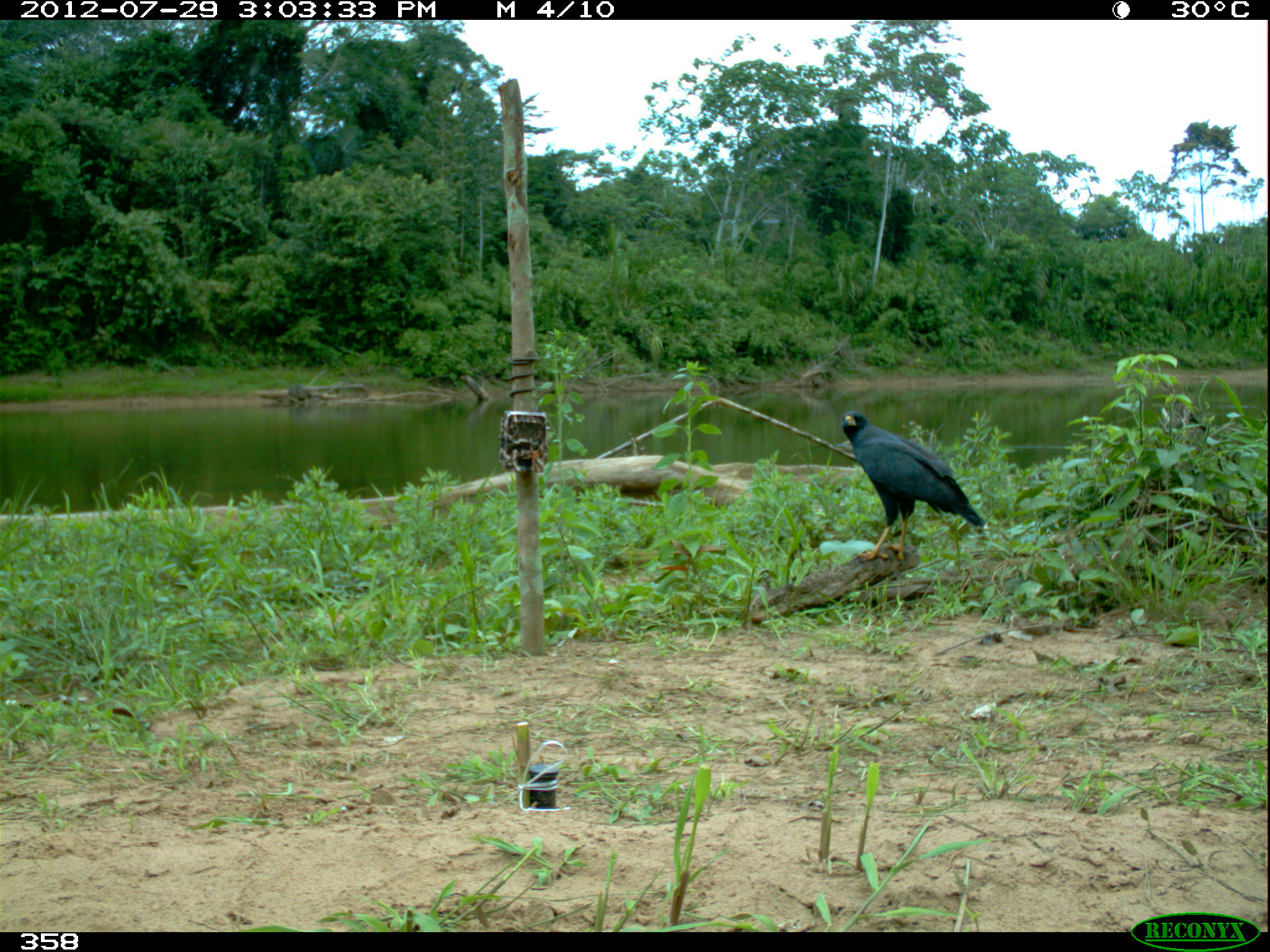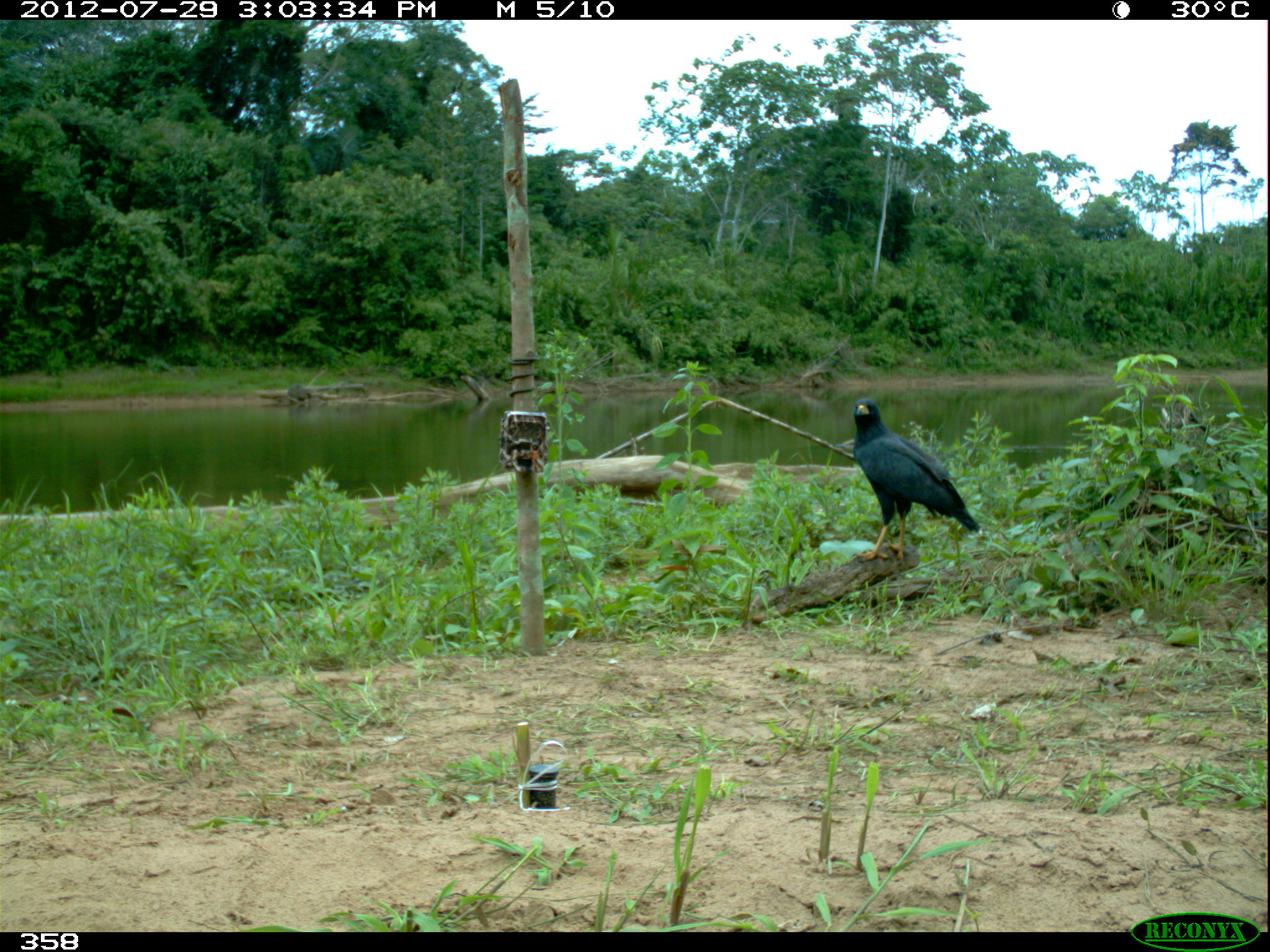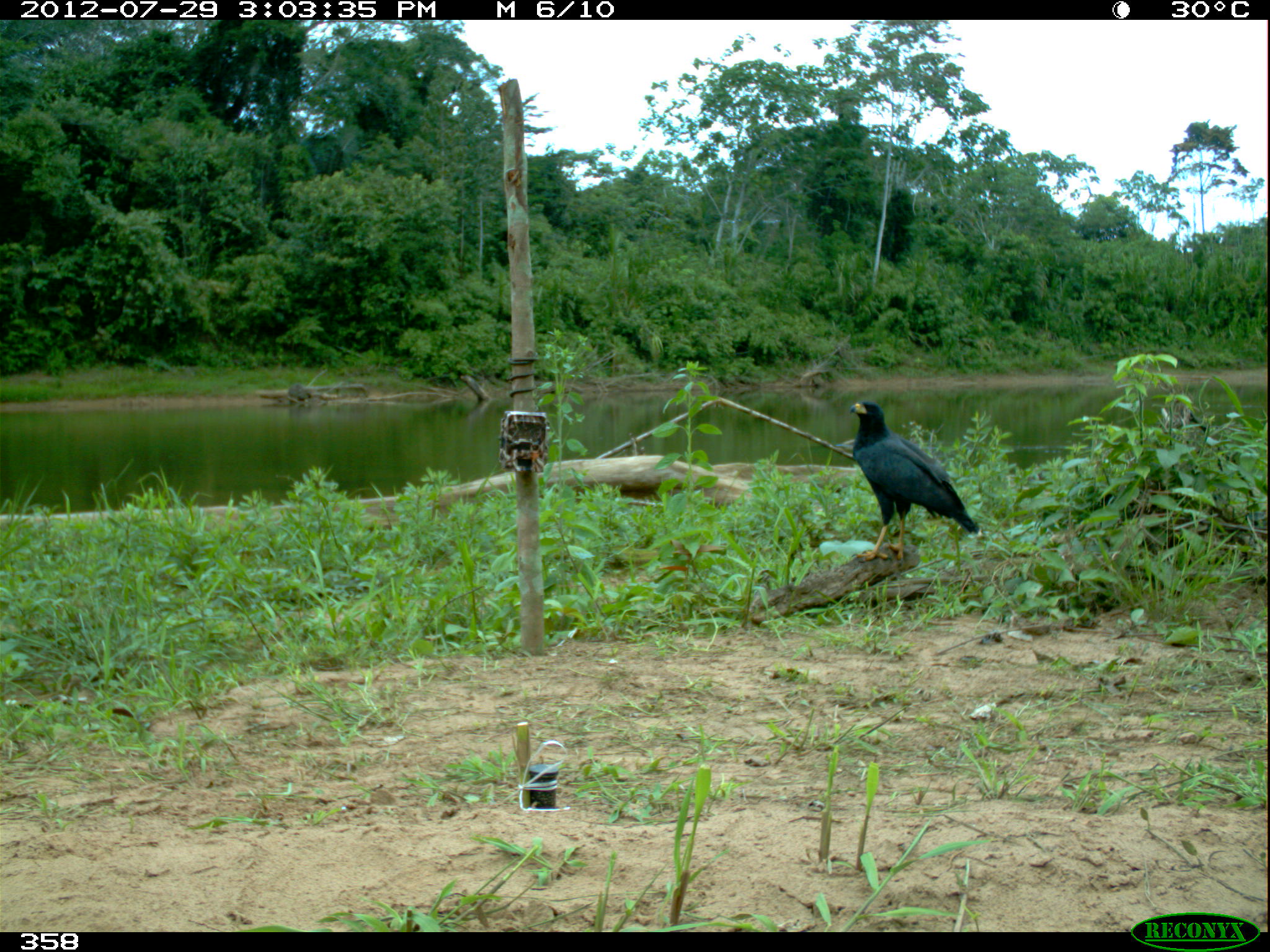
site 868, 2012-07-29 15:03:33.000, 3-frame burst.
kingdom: Animalia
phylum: Chordata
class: Aves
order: Accipitriformes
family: Accipitridae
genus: Buteogallus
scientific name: Buteogallus urubitinga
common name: great black hawk